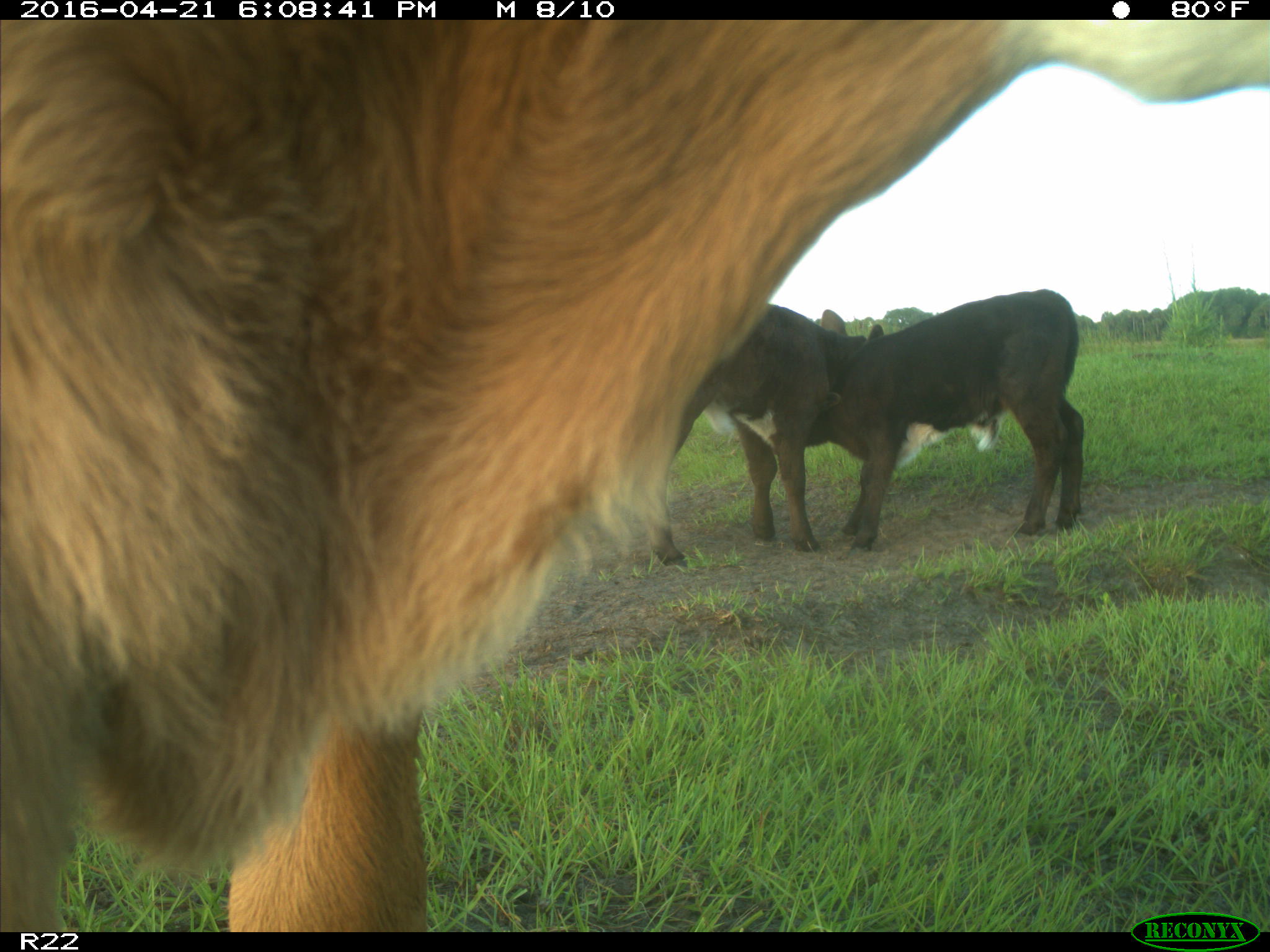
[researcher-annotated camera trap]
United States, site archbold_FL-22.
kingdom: Animalia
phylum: Chordata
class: Mammalia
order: Artiodactyla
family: Bovidae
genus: Bos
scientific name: Bos taurus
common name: domestic cow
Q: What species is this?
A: Bos taurus (domestic cow).